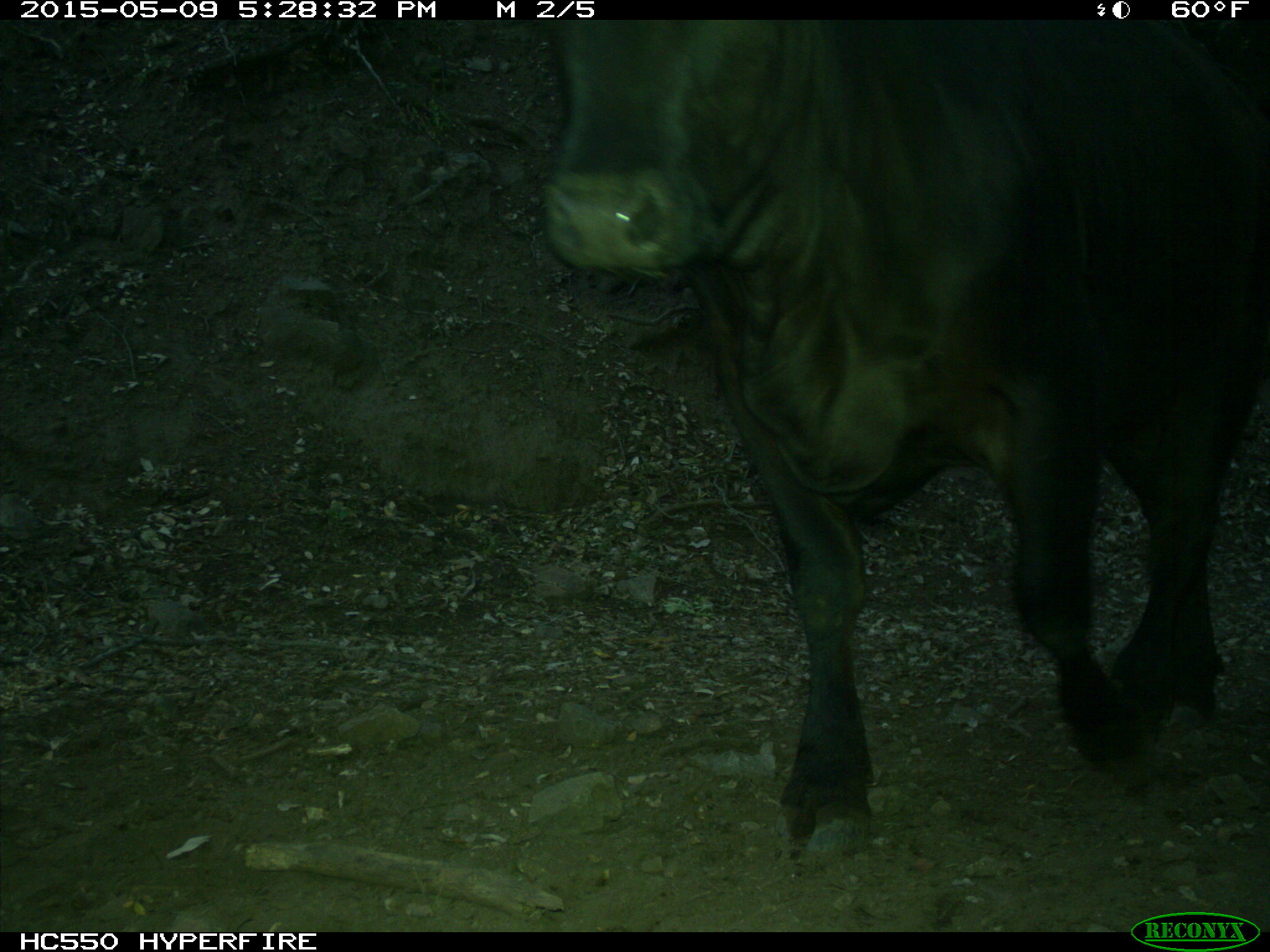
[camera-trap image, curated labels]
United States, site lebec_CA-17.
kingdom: Animalia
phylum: Chordata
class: Mammalia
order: Artiodactyla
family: Bovidae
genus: Bos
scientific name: Bos taurus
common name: domestic cow